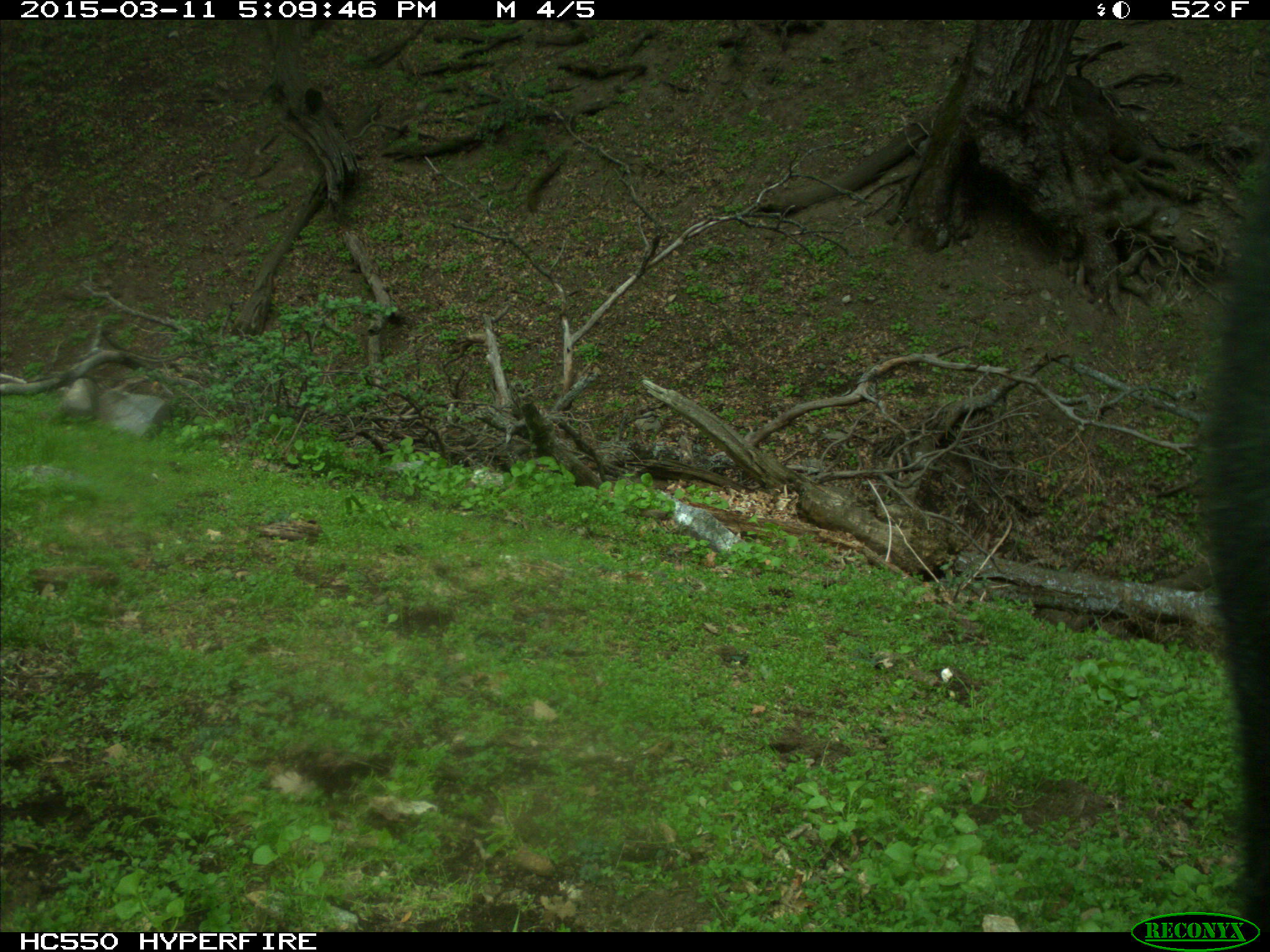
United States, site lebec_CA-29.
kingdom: Animalia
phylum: Chordata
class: Mammalia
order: Artiodactyla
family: Bovidae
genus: Bos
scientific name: Bos taurus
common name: domestic cow